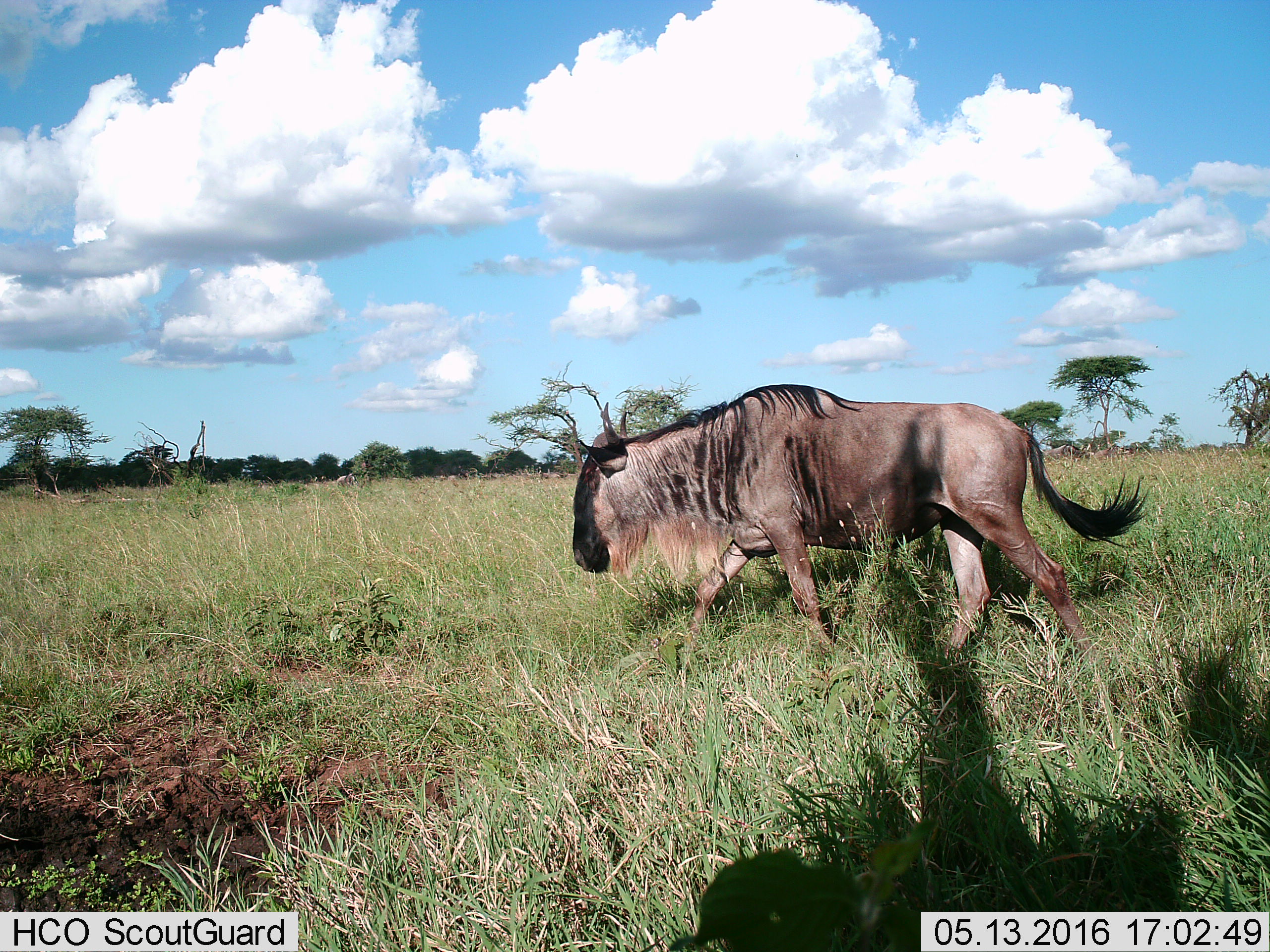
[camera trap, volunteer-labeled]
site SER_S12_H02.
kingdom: Animalia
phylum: Chordata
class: Mammalia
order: Artiodactyla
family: Bovidae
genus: Connochaetes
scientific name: Connochaetes taurinus taurinus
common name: blue wildebeest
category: wildebeestblue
Wildebeestblue (blue wildebeest) (Connochaetes taurinus taurinus), count 1. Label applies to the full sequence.